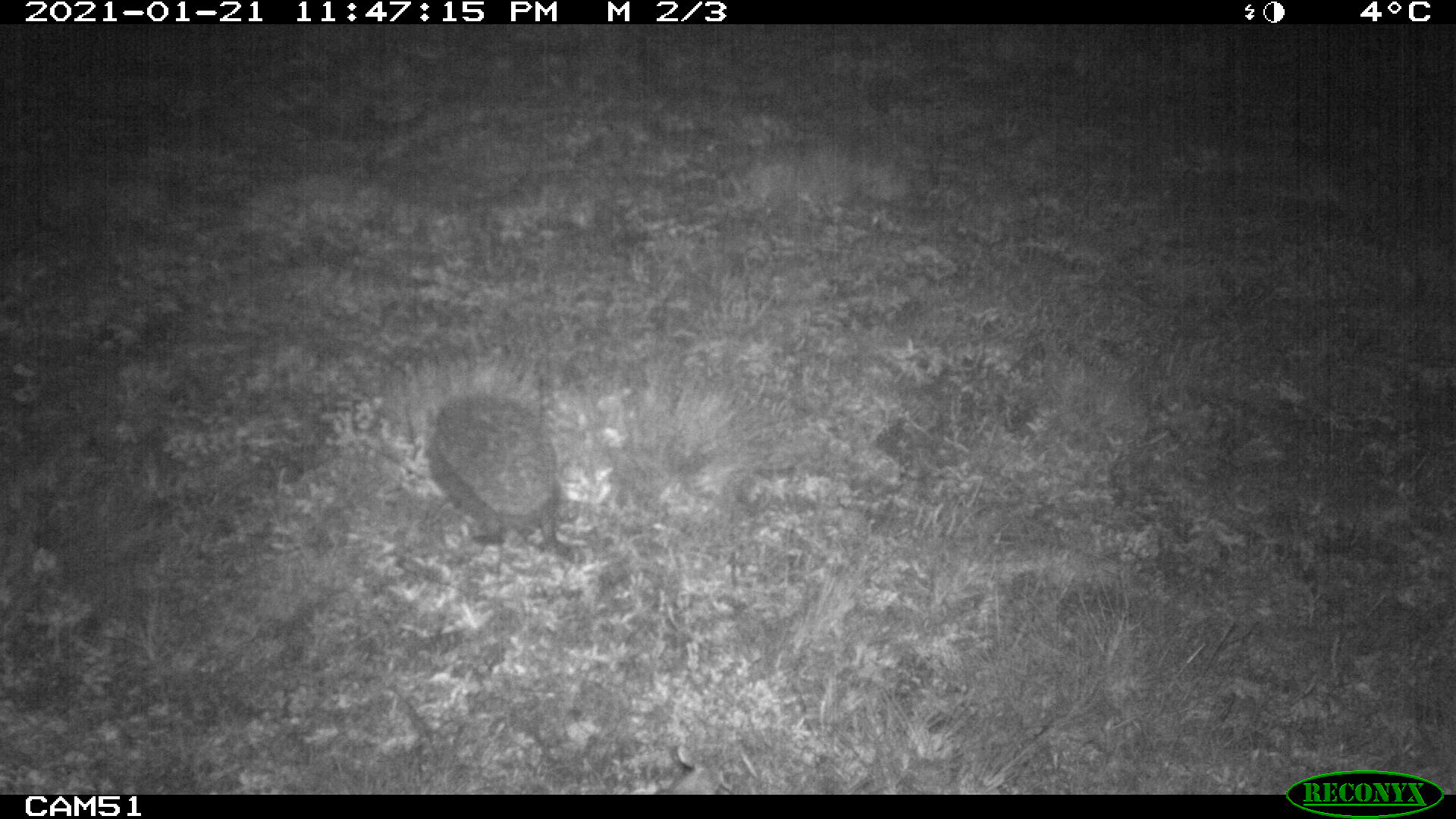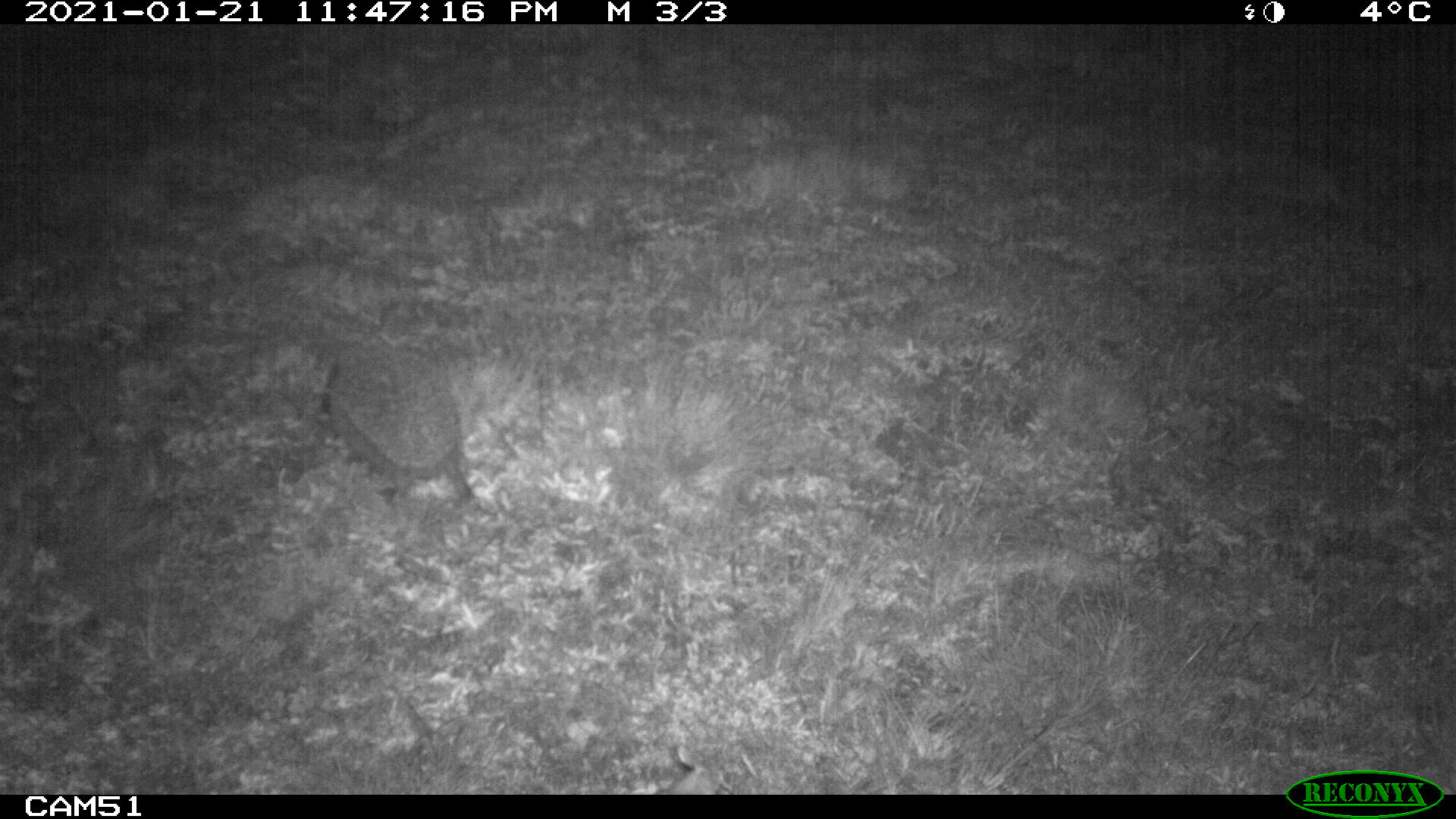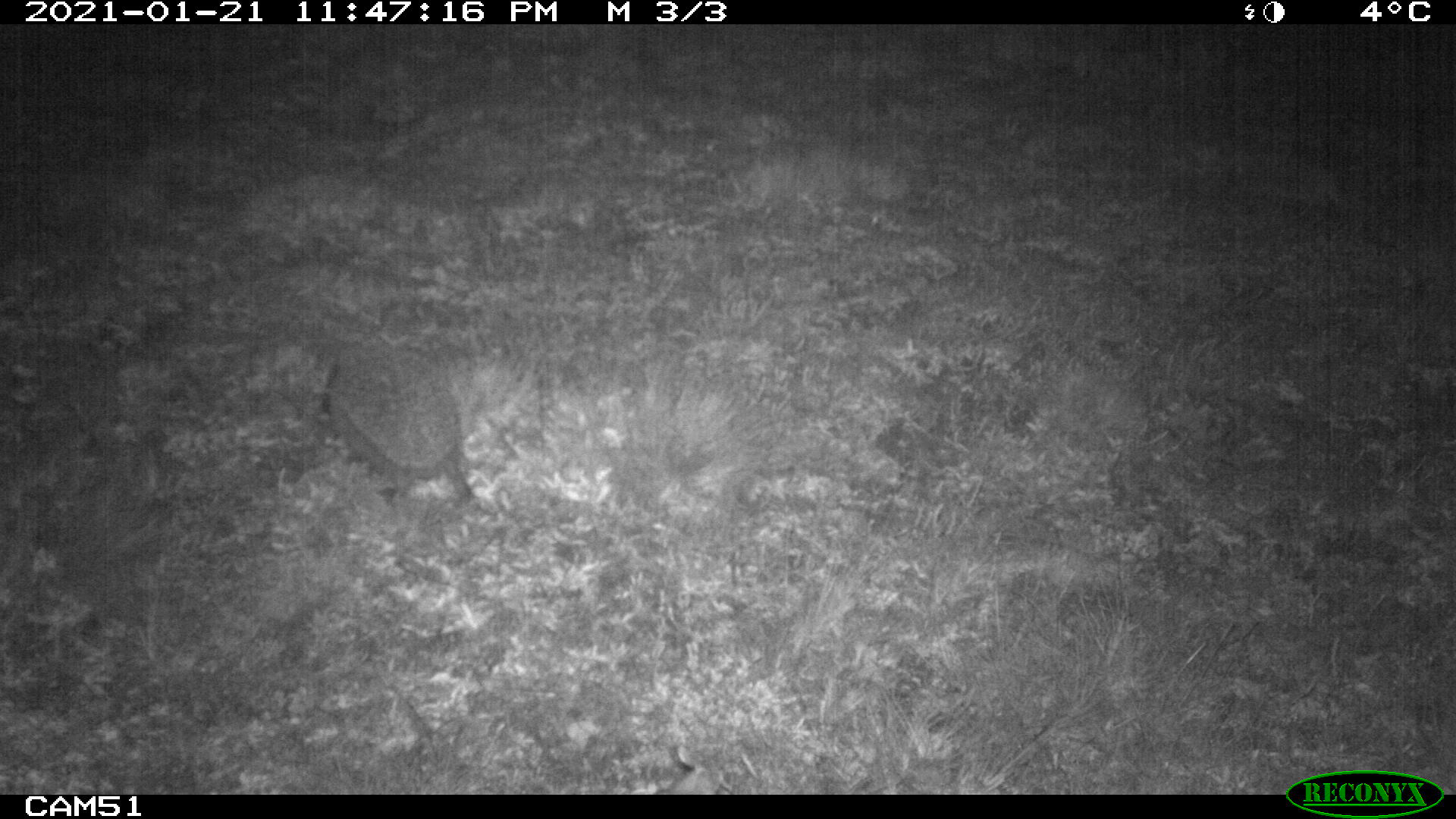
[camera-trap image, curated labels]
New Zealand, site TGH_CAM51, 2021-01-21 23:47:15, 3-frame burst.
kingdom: Animalia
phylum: Chordata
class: Mammalia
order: Eulipotyphla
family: Erinaceidae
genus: Erinaceus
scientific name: Erinaceus europaeus europaeus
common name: european hedgehog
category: hedgehog